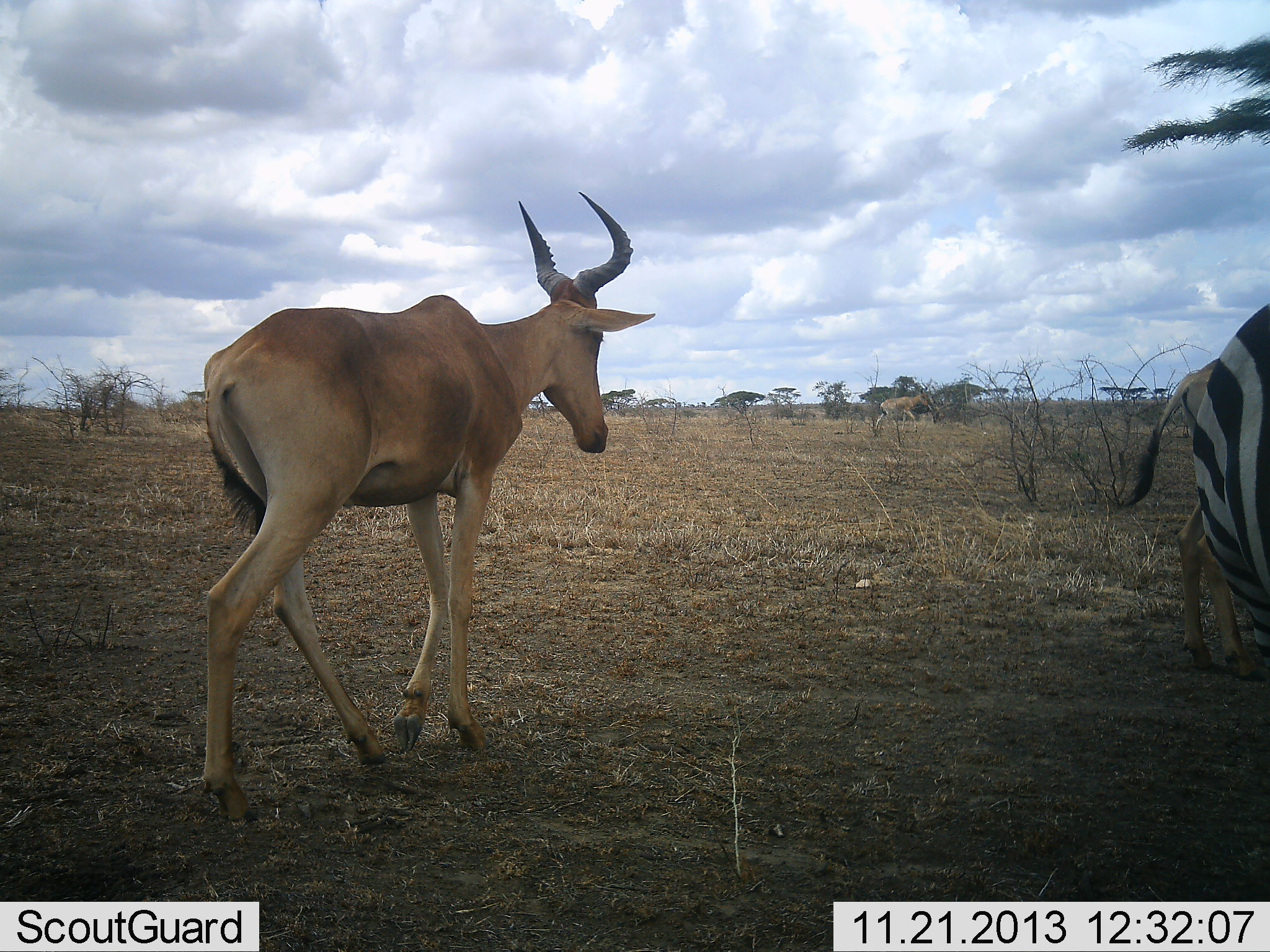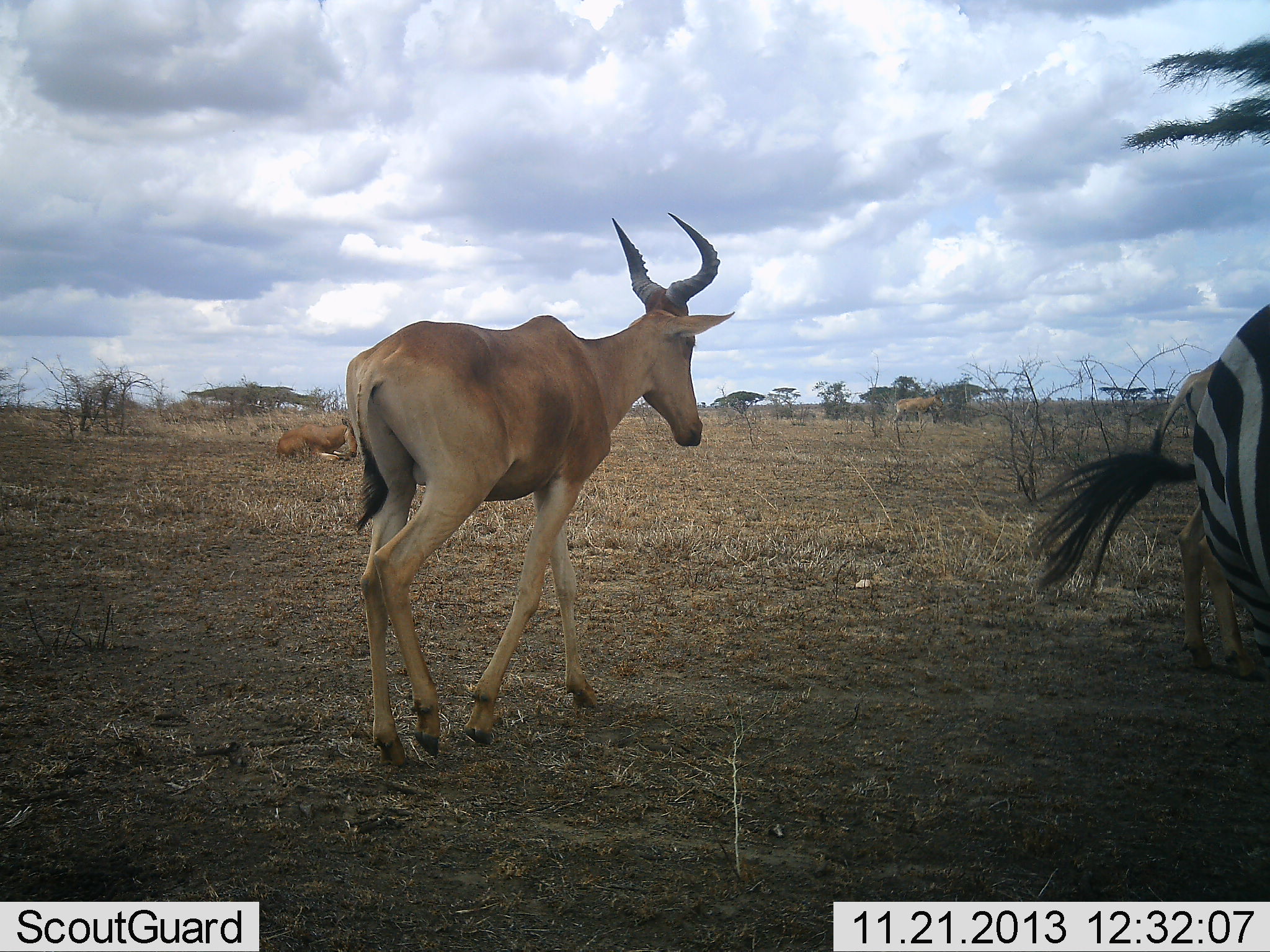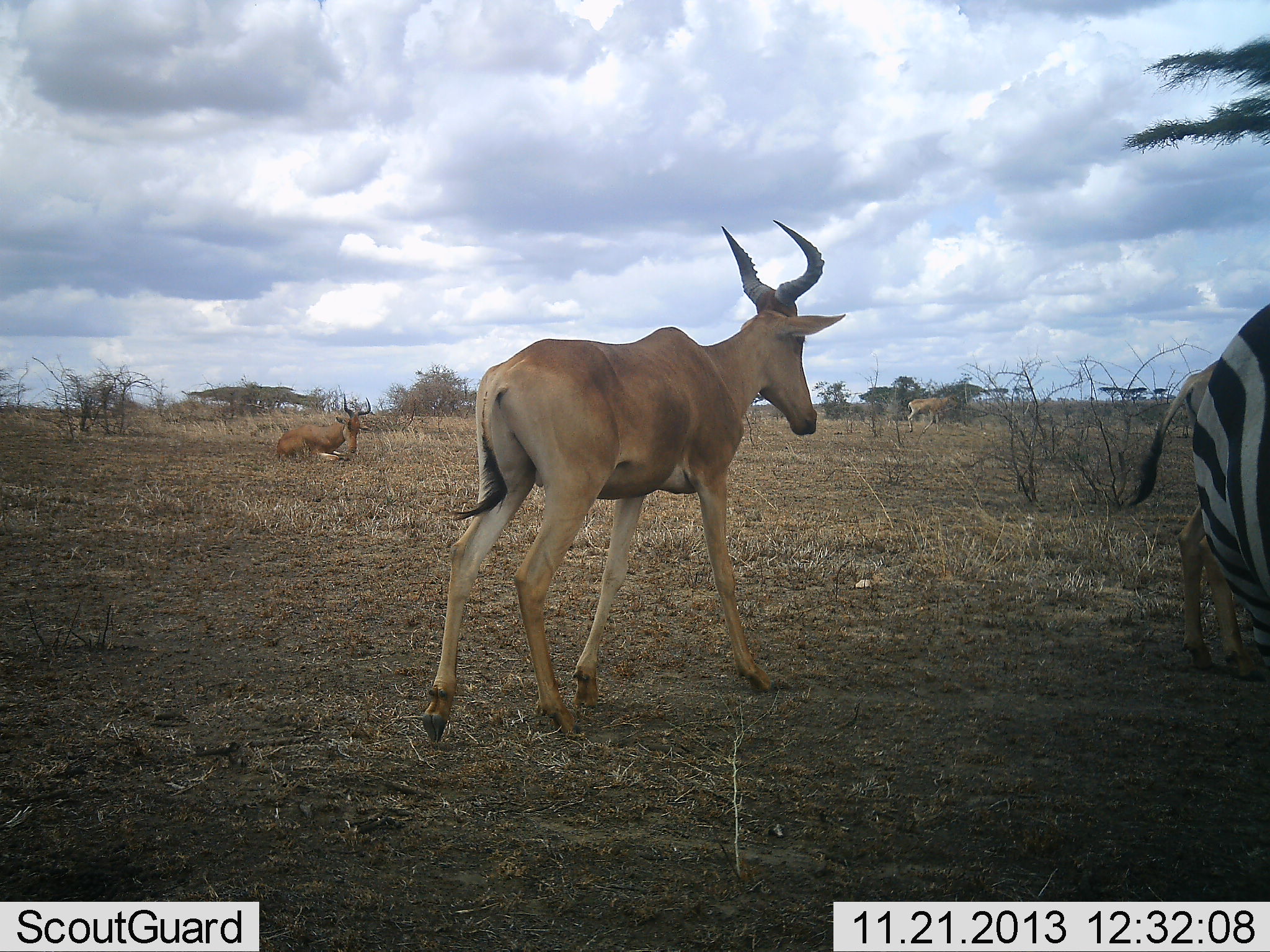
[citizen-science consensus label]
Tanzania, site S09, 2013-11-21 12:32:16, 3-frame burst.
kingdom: Animalia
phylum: Chordata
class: Mammalia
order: Artiodactyla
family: Bovidae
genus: Alcelaphus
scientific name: Alcelaphus buselaphus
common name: hartebeest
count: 3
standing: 23%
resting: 62%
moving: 100%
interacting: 0%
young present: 0%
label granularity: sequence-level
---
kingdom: Animalia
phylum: Chordata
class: Mammalia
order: Perissodactyla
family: Equidae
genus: Equus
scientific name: Equus quagga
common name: plains zebra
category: zebra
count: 1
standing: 82%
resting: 0%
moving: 18%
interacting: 9%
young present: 9%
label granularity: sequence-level